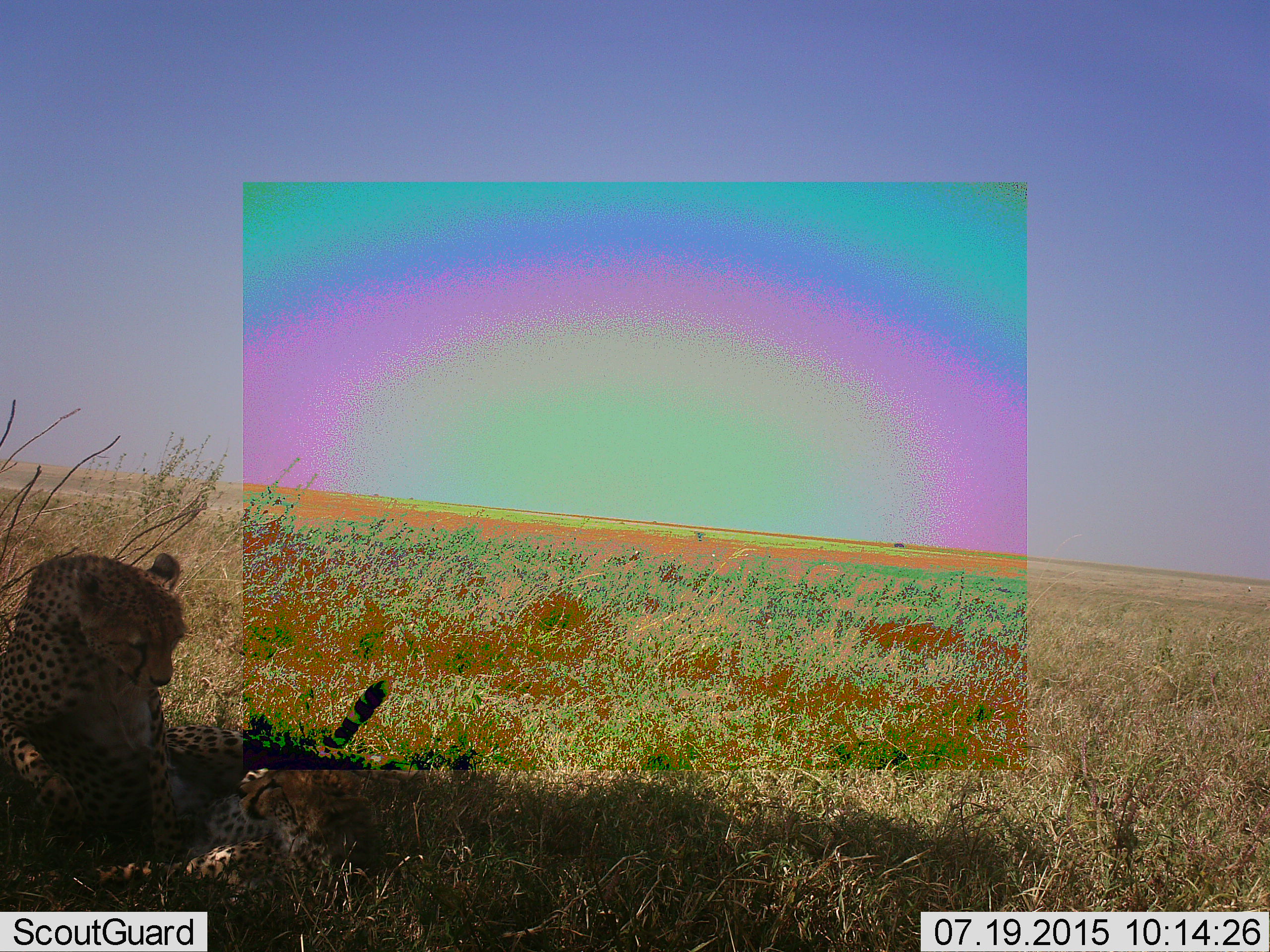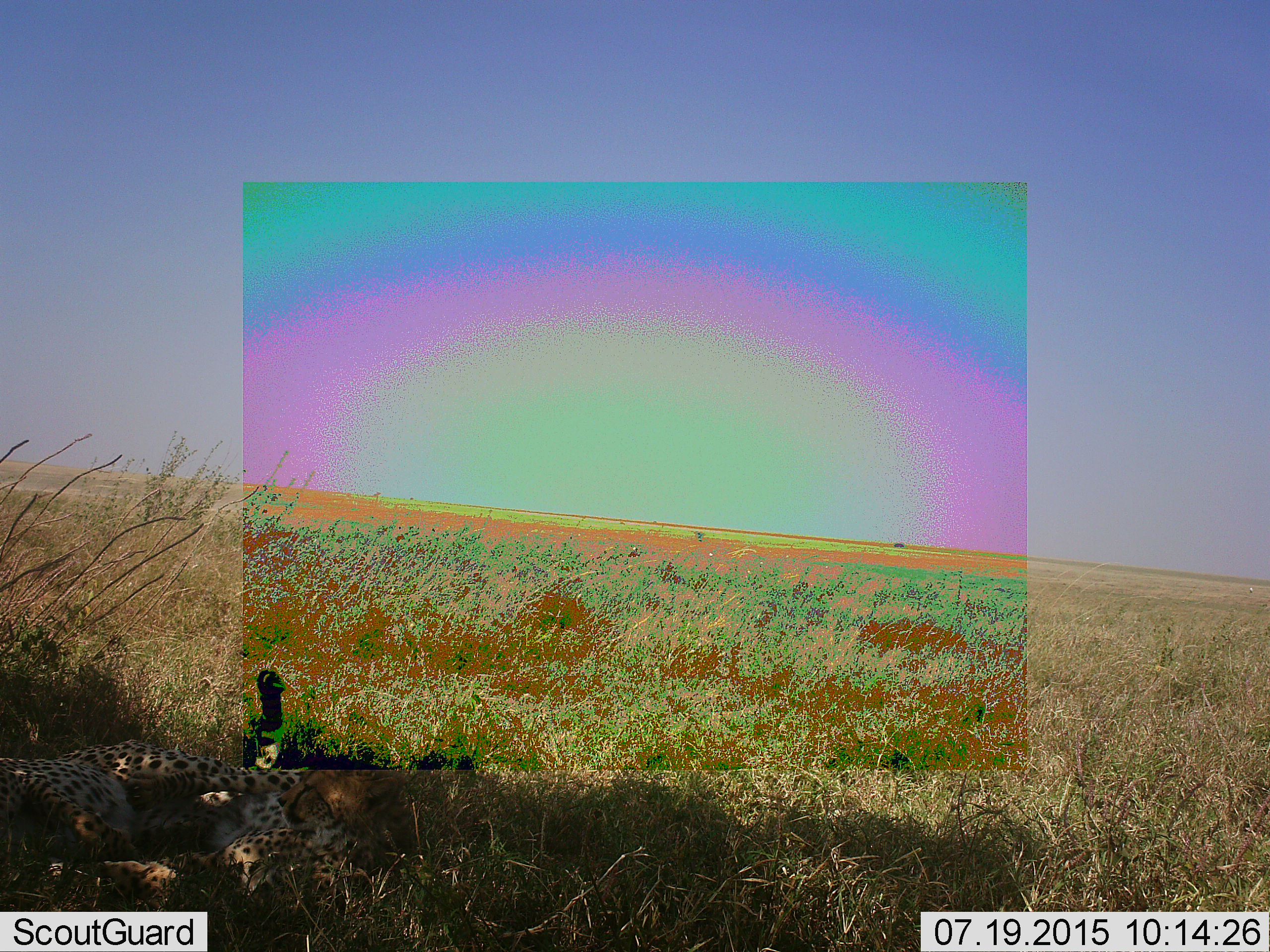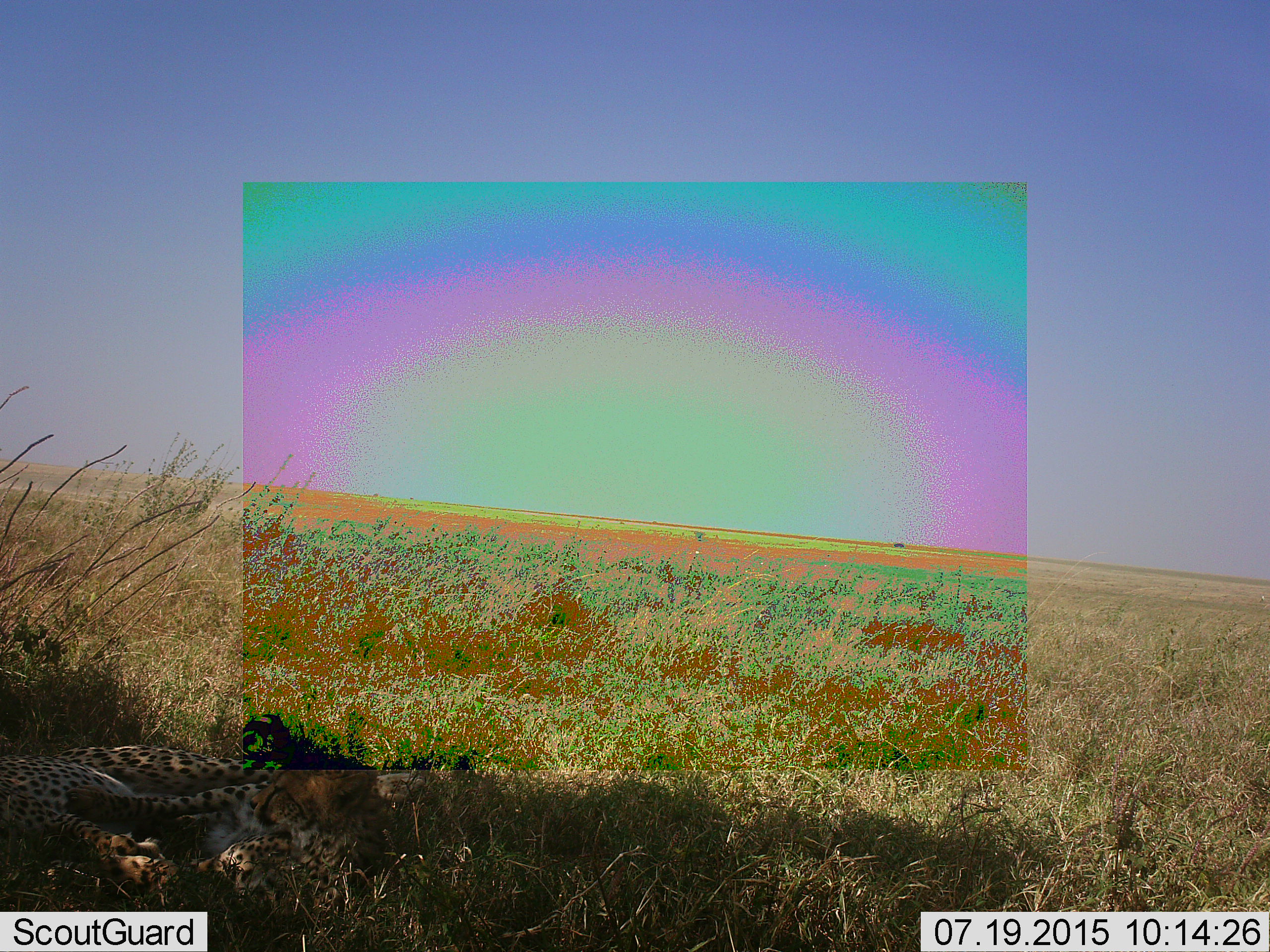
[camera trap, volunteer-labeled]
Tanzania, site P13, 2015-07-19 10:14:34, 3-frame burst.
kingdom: Animalia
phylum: Chordata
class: Mammalia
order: Carnivora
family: Felidae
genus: Acinonyx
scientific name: Acinonyx jubatus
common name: cheetah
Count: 2.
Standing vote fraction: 0%.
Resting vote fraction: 100%.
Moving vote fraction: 0%.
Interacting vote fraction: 44%.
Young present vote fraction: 44%.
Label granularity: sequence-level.